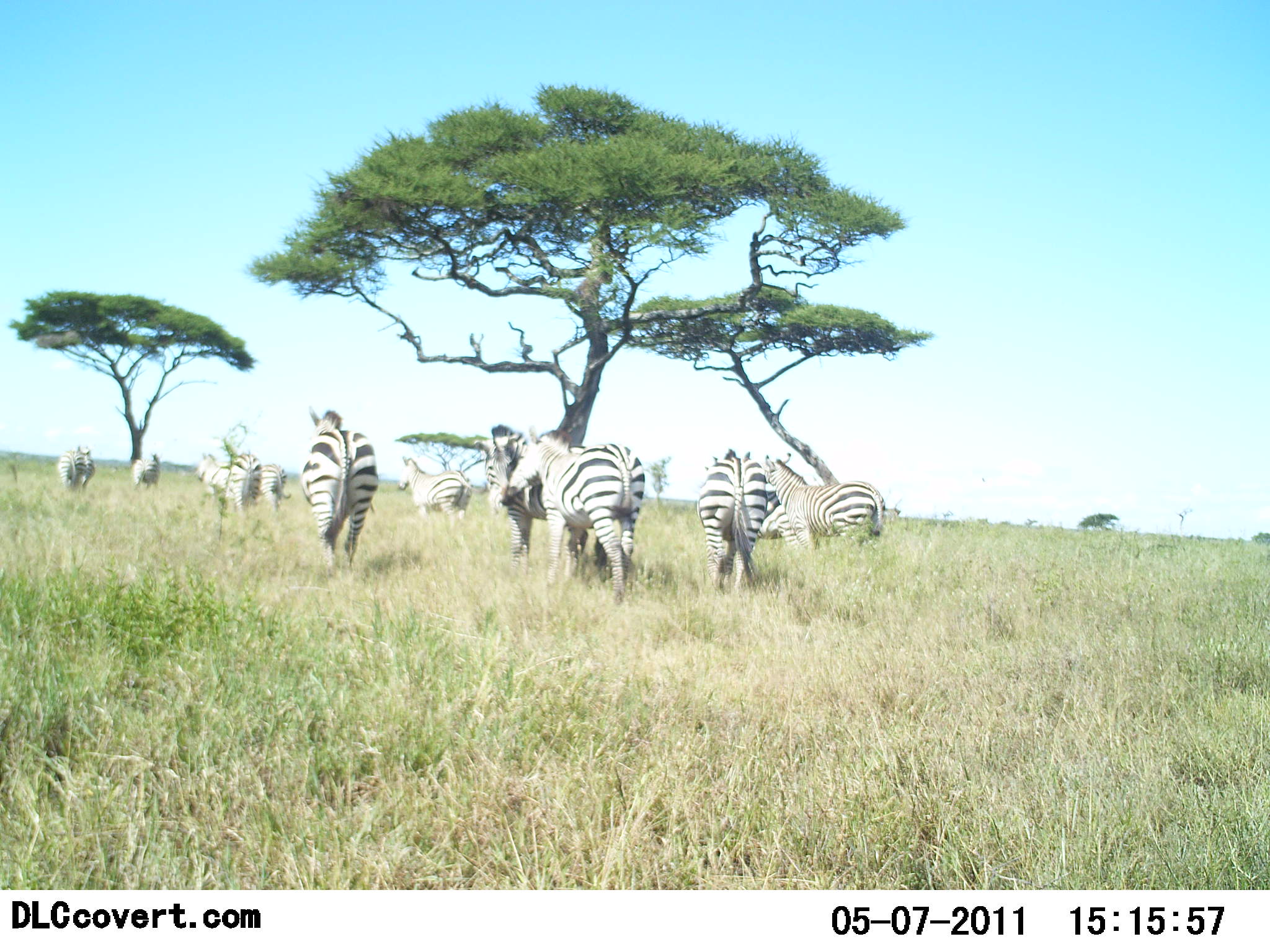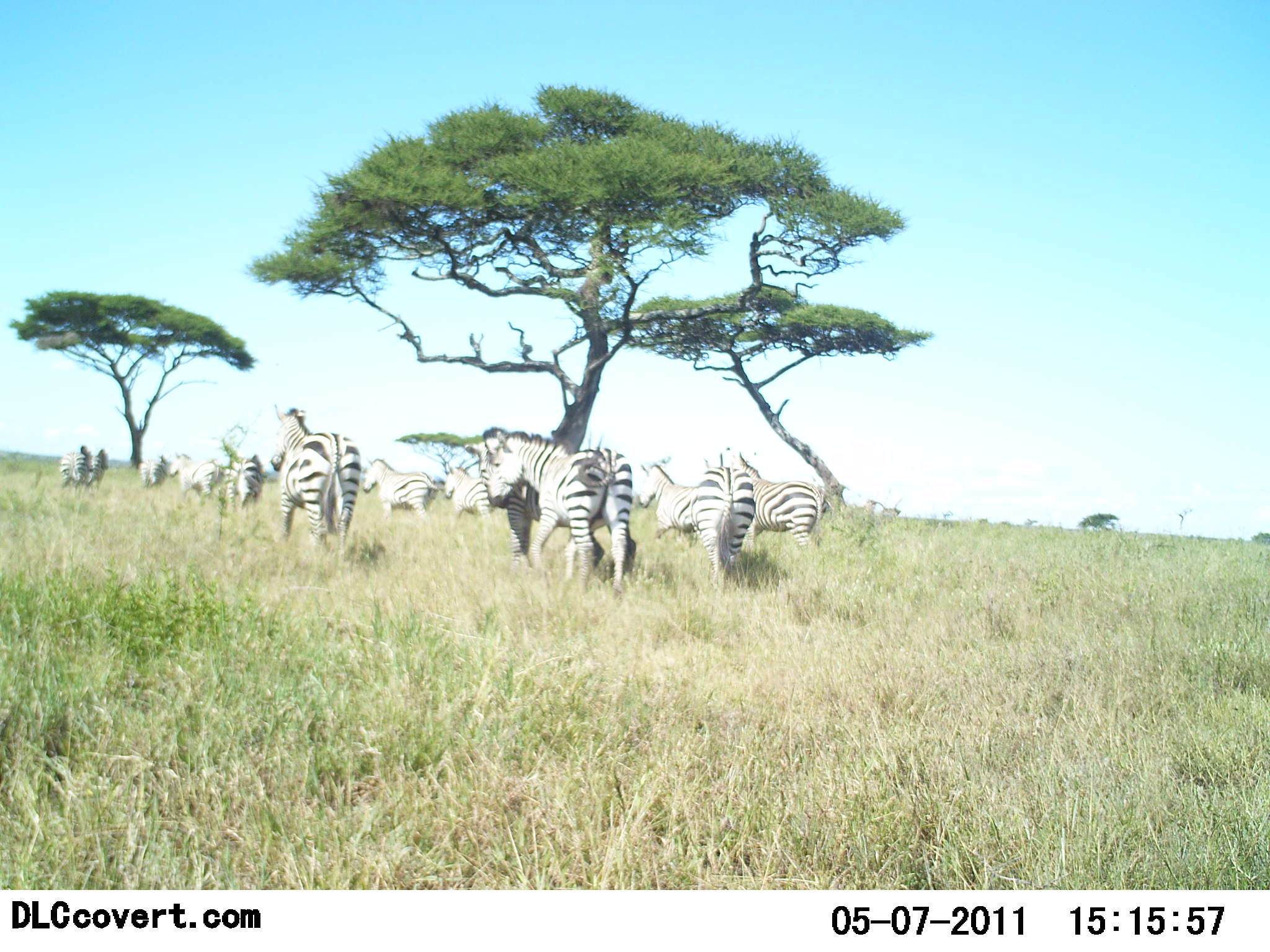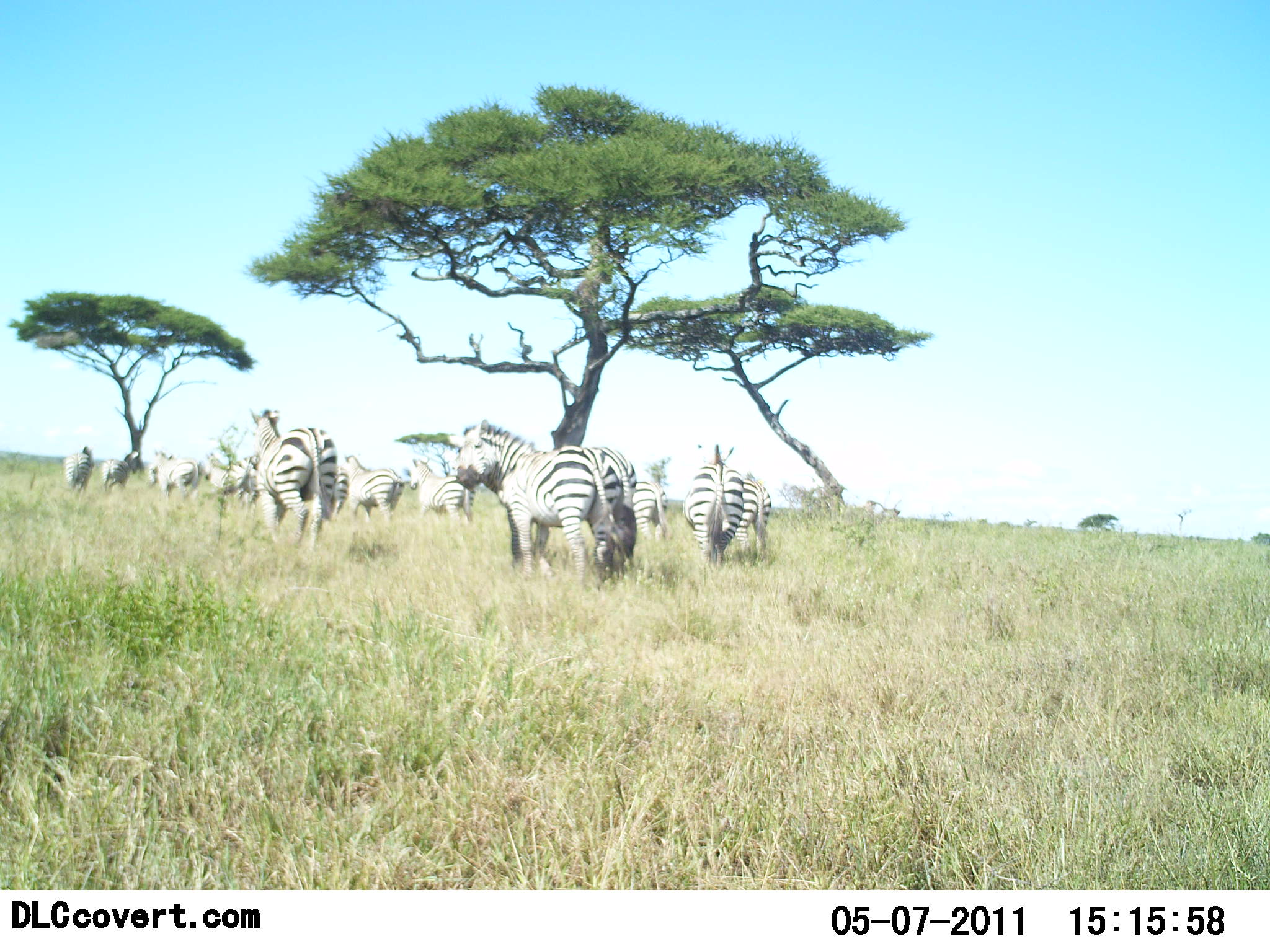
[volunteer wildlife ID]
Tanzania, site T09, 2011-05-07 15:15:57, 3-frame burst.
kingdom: Animalia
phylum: Chordata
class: Mammalia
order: Perissodactyla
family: Equidae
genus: Equus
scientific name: Equus quagga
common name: plains zebra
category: zebra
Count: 11-50.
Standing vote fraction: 27%.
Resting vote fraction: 0%.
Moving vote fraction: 100%.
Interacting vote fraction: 0%.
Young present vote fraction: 0%.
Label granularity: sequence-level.